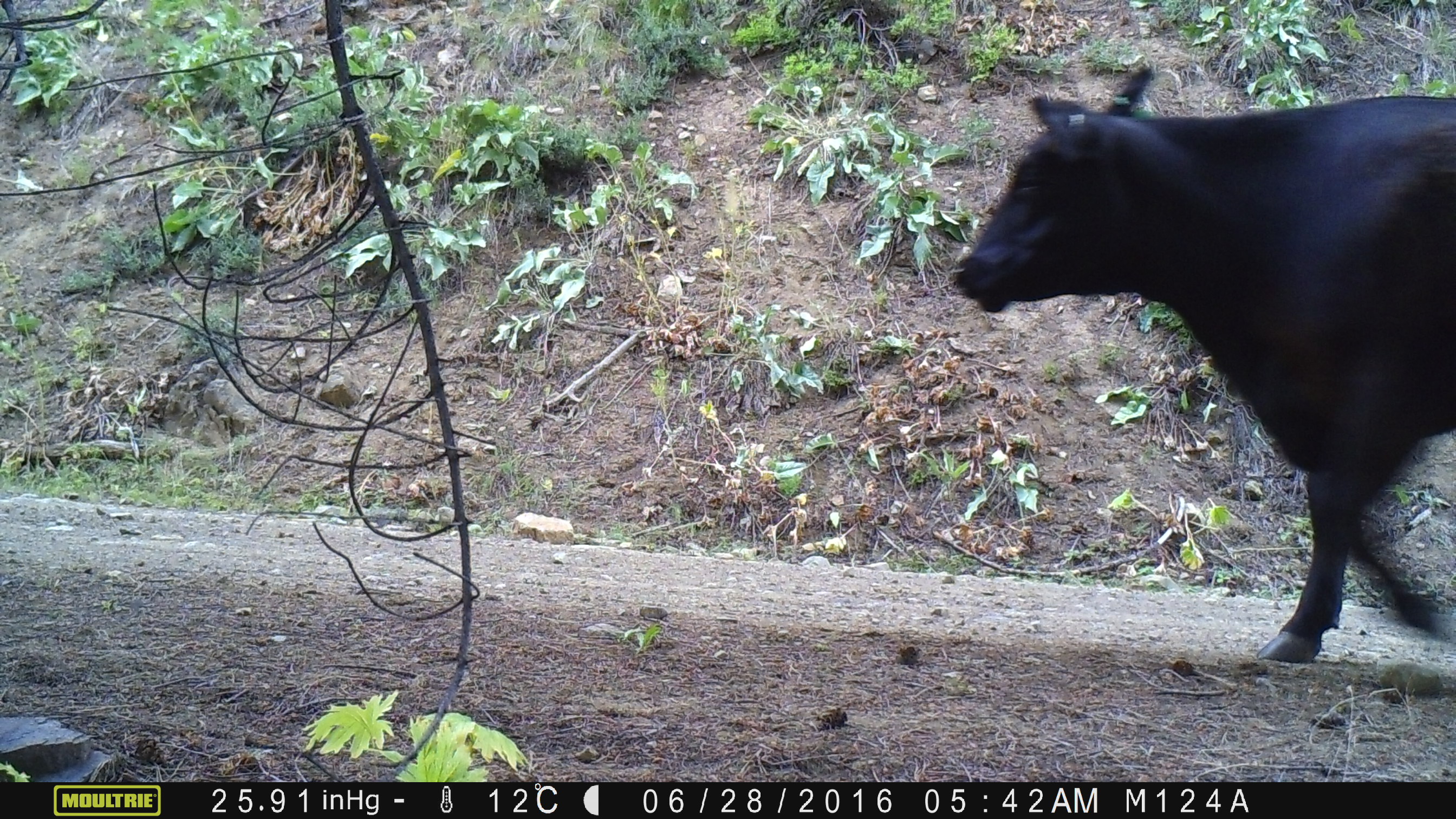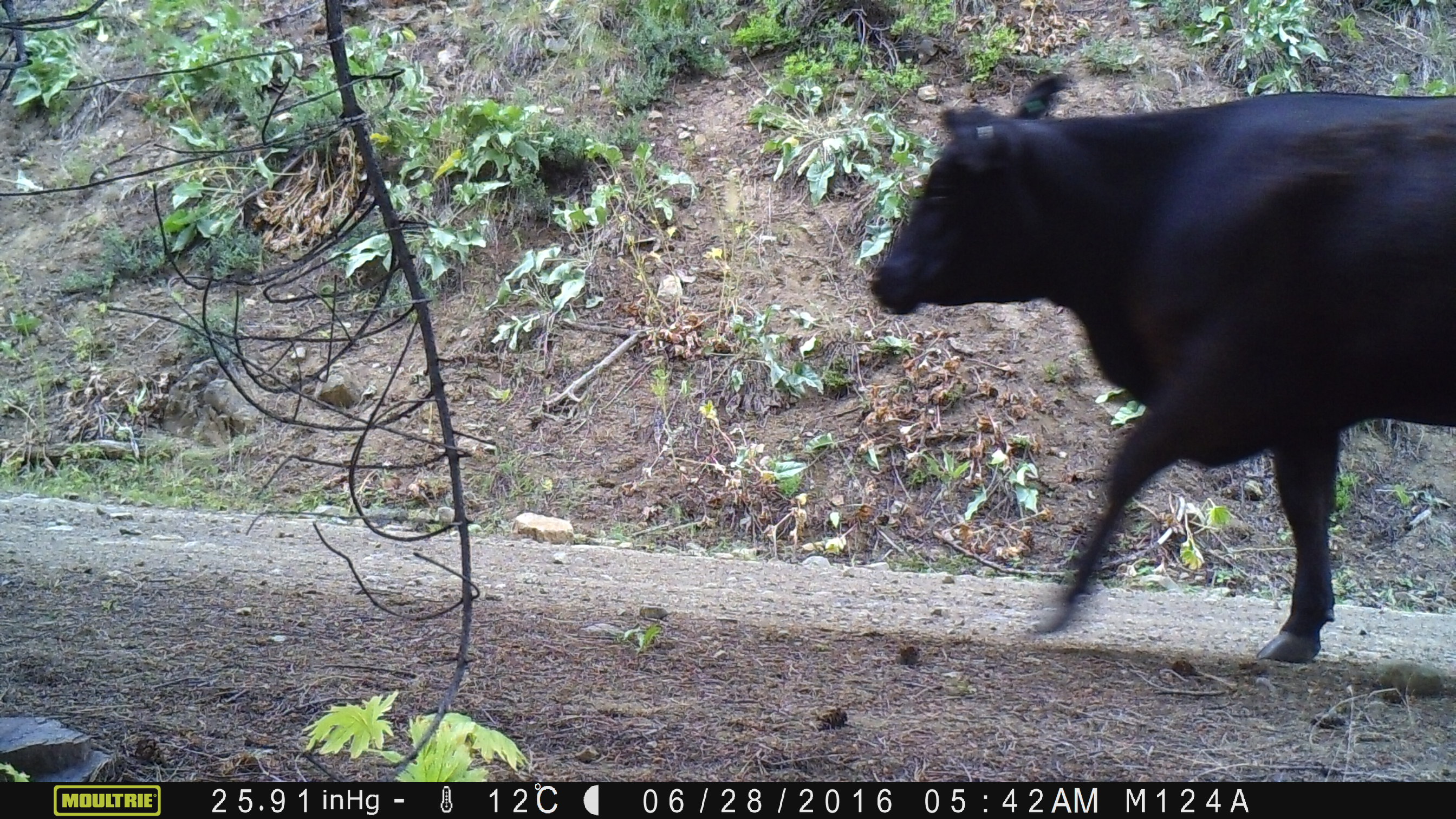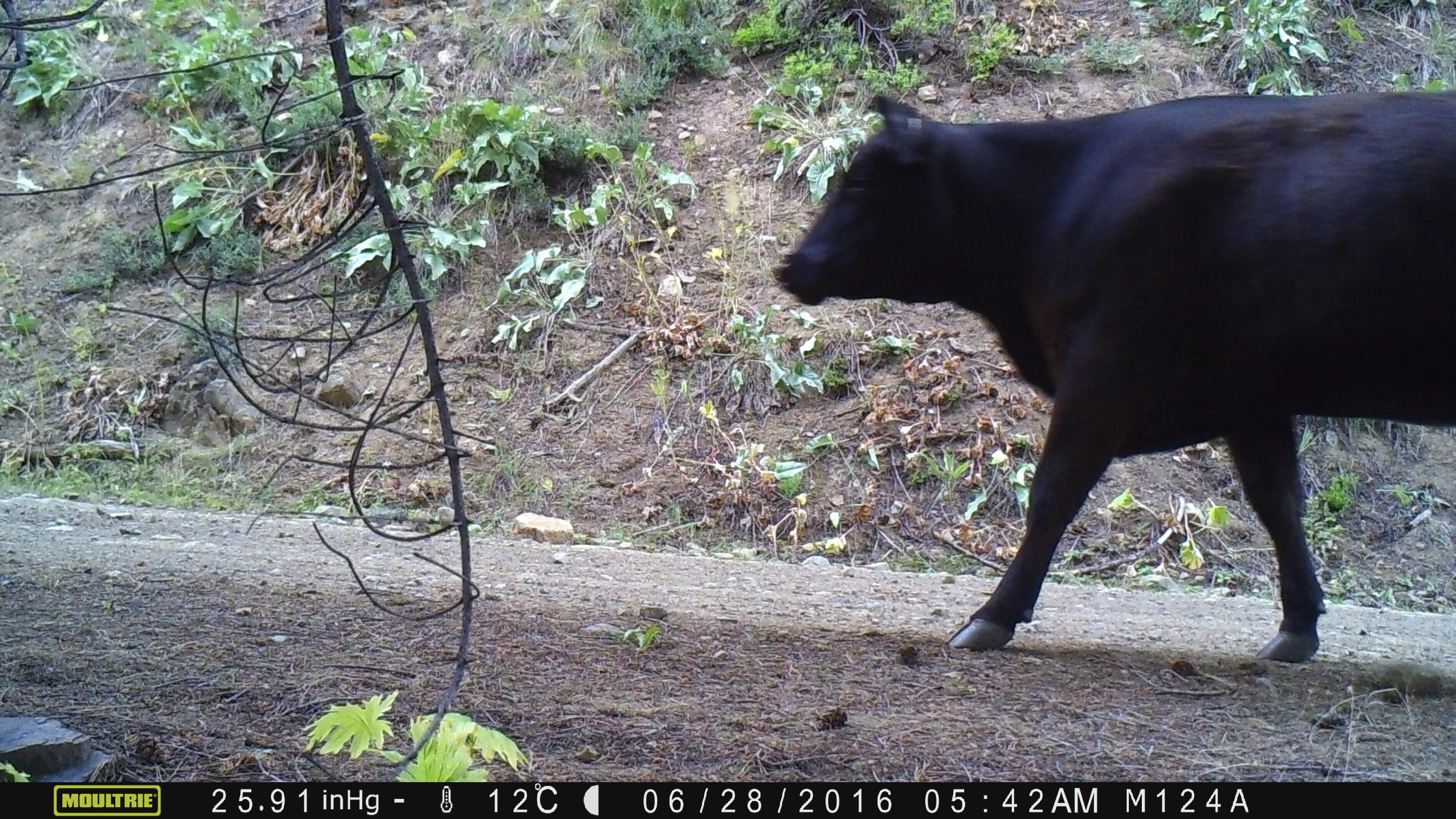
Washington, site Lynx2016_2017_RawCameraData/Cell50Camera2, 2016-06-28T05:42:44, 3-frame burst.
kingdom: Animalia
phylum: Chordata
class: Mammalia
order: Artiodactyla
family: Bovidae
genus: Bos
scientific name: Bos taurus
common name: domestic cattle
Domestic cattle (Bos taurus). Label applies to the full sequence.